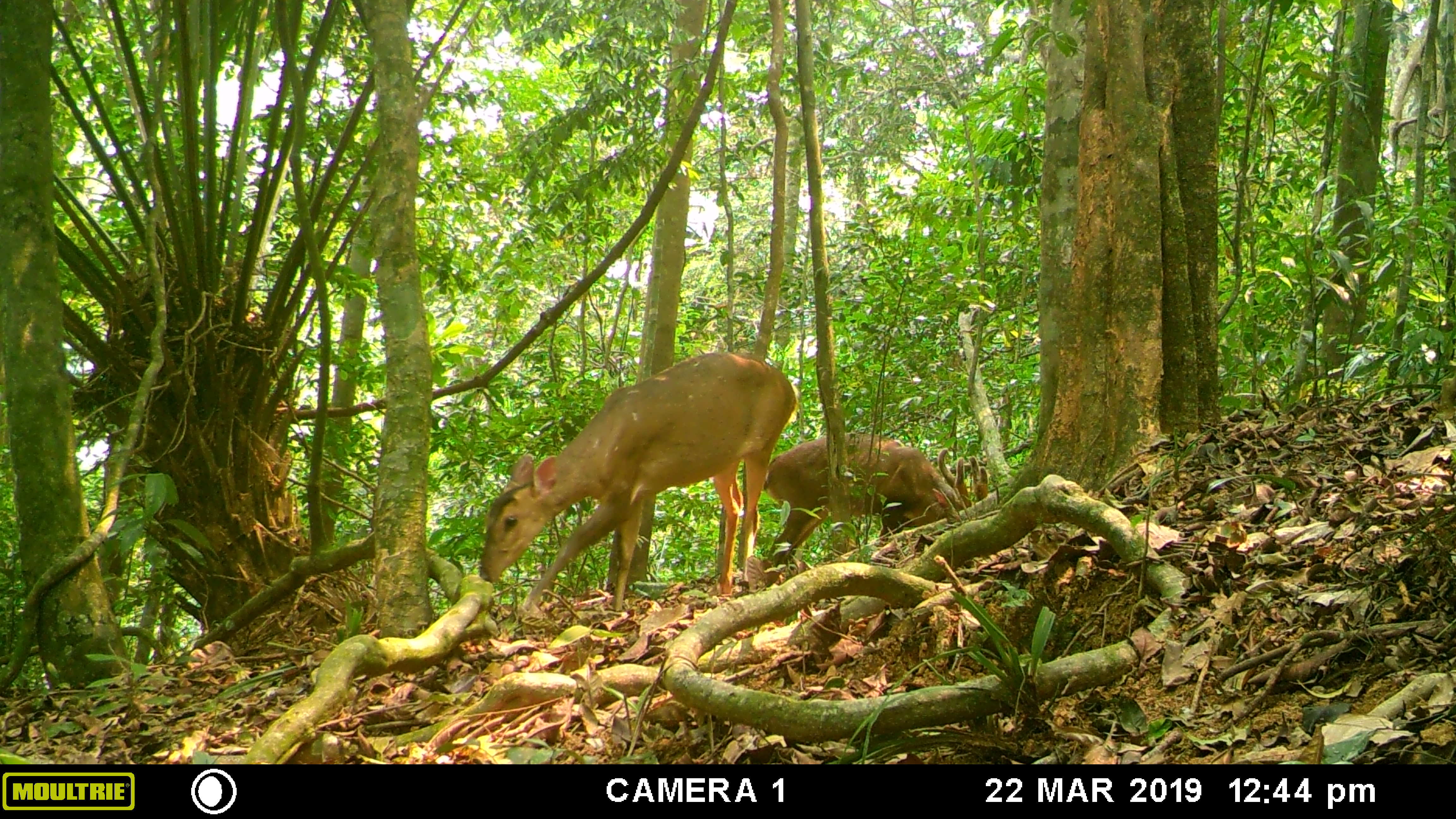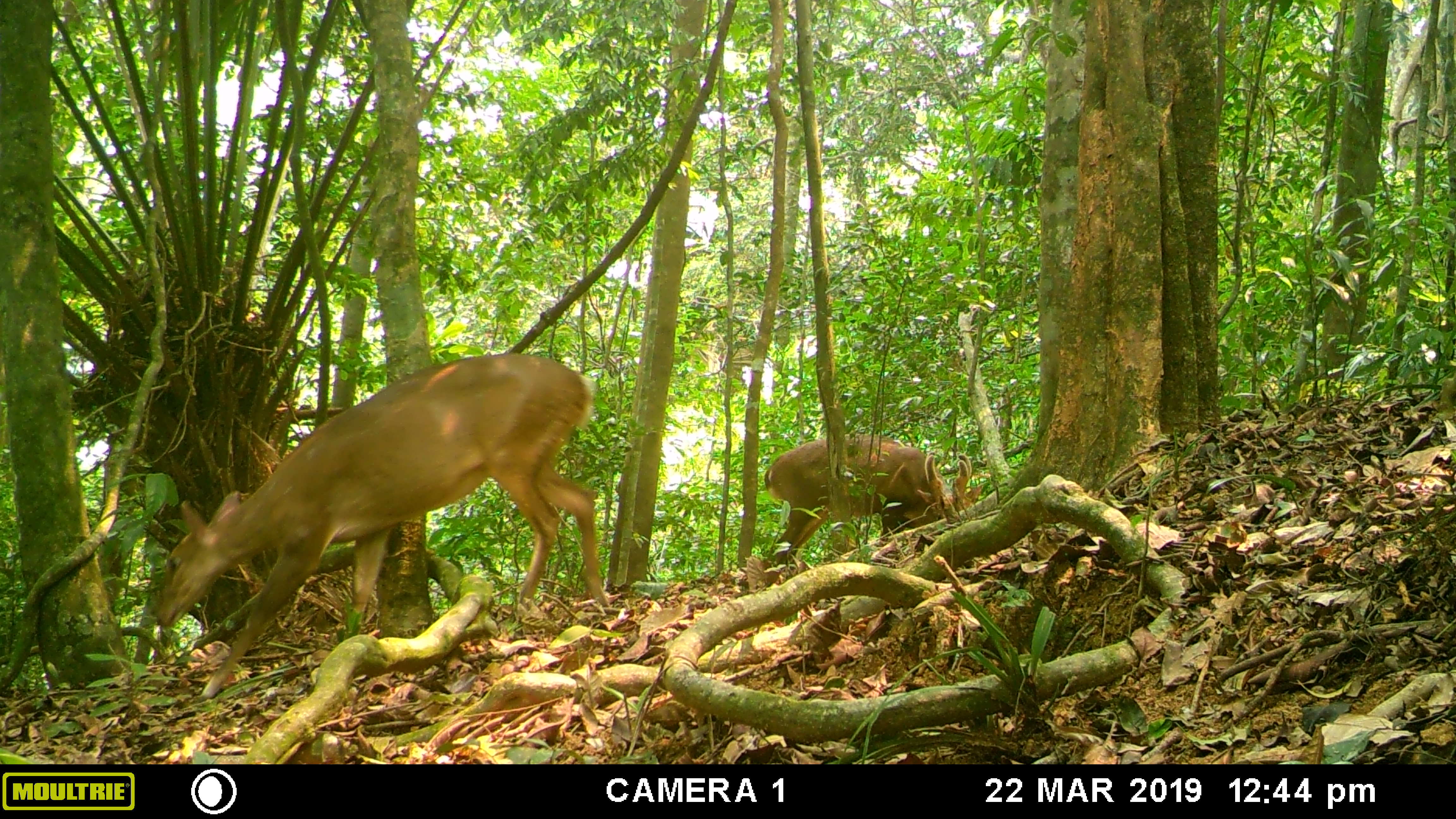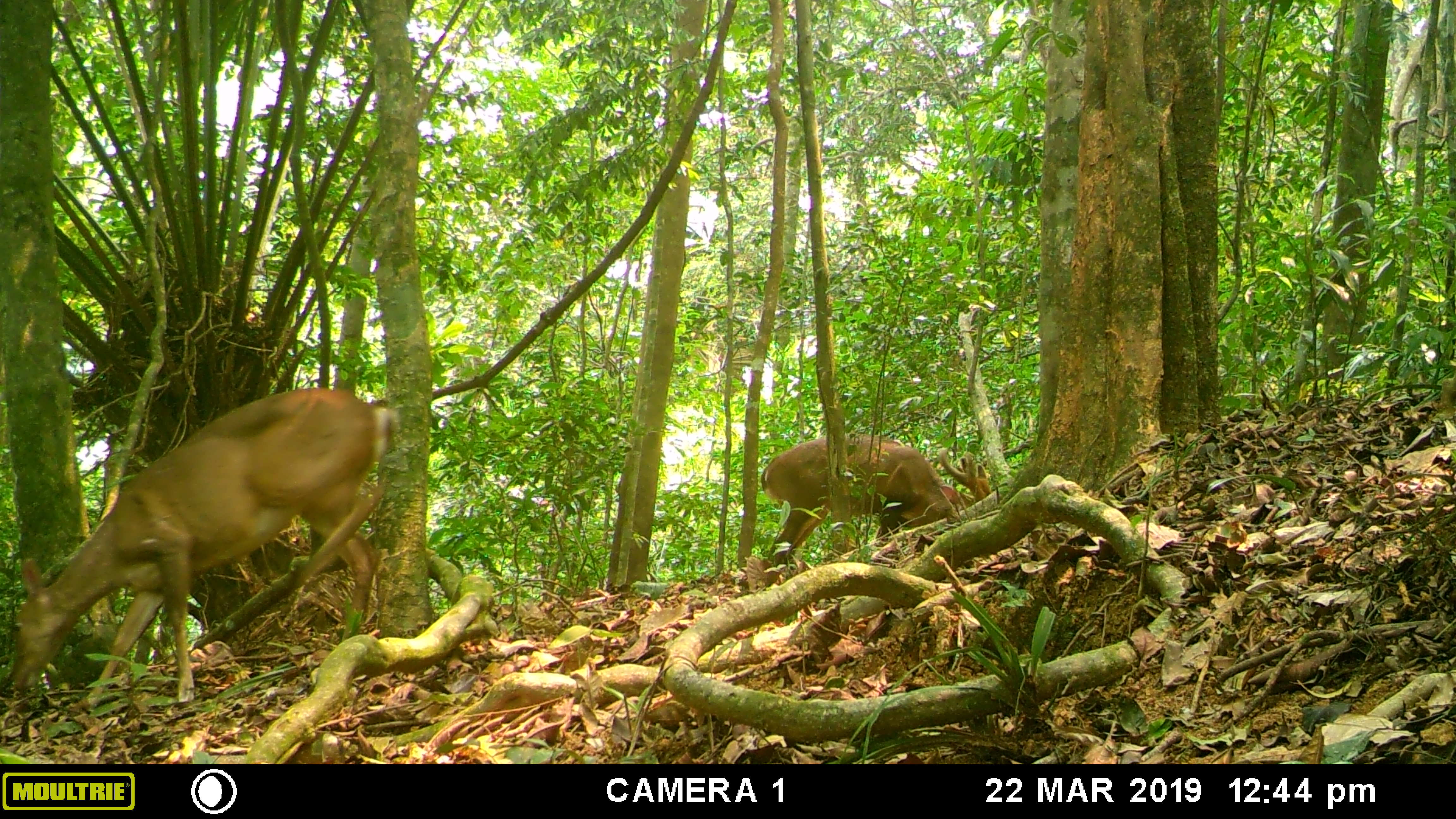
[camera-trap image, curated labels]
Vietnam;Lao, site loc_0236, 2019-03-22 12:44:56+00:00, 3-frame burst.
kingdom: Animalia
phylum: Chordata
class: Mammalia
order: Artiodactyla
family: Cervidae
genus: Muntiacus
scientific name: Muntiacus vuquangensis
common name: large-antlered muntjac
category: large antlered muntjac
Large antlered muntjac (large-antlered muntjac) (Muntiacus vuquangensis). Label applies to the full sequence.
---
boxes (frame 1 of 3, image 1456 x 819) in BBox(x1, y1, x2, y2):
large antlered muntjac: BBox(479, 352, 800, 617); BBox(761, 432, 988, 566)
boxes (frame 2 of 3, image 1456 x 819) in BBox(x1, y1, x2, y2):
large antlered muntjac: BBox(152, 351, 609, 698); BBox(765, 432, 984, 564)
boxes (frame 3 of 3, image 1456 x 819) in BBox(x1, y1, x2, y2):
large antlered muntjac: BBox(12, 386, 401, 707); BBox(760, 432, 991, 567)